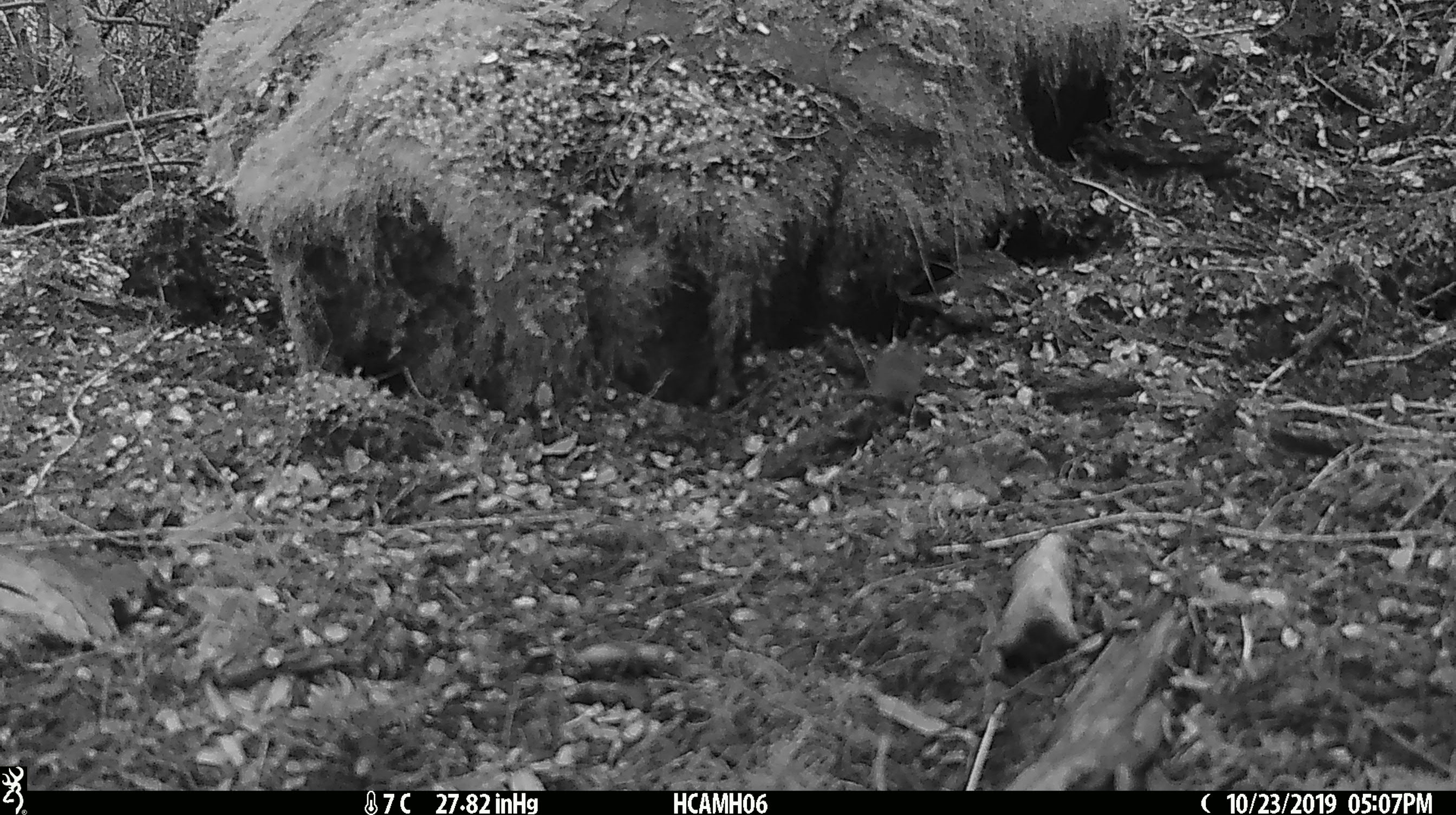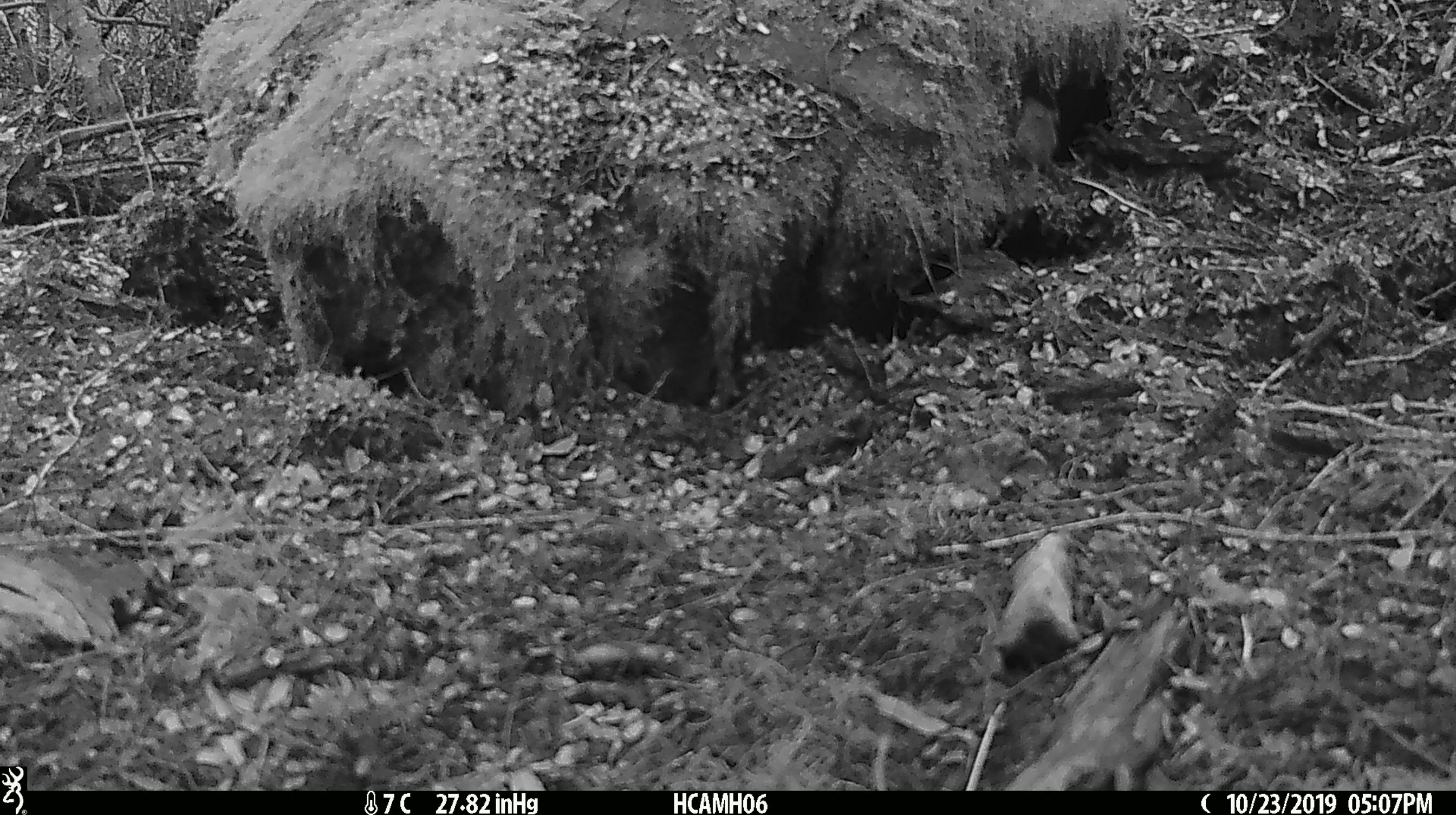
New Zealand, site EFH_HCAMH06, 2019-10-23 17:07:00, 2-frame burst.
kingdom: Animalia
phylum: Chordata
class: Mammalia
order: Rodentia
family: Muridae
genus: Mus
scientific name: Mus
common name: mouse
Mouse (Mus).